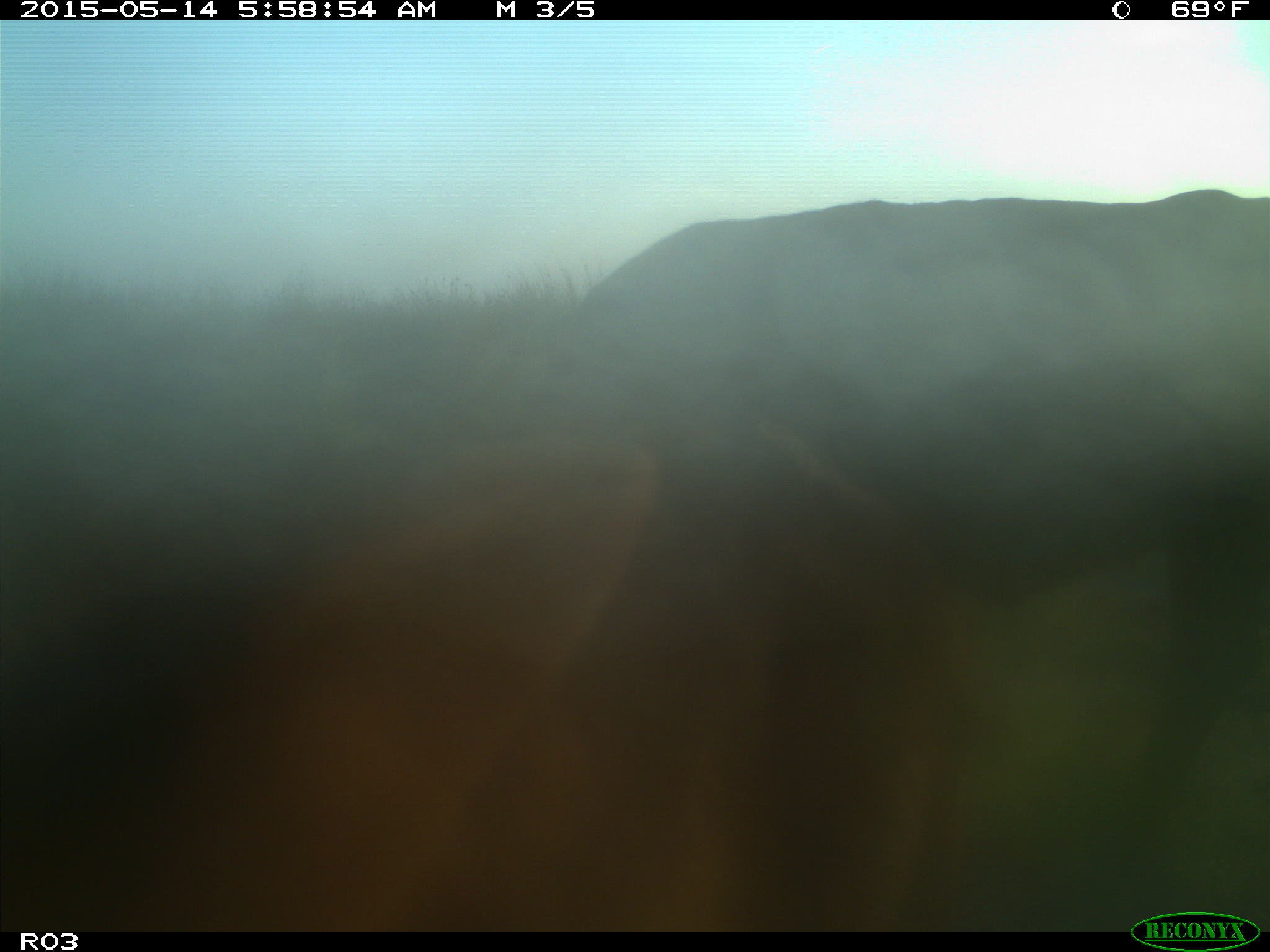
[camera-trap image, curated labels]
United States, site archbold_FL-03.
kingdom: Animalia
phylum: Chordata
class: Mammalia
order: Artiodactyla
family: Bovidae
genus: Bos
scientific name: Bos taurus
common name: domestic cow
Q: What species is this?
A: Bos taurus (domestic cow).